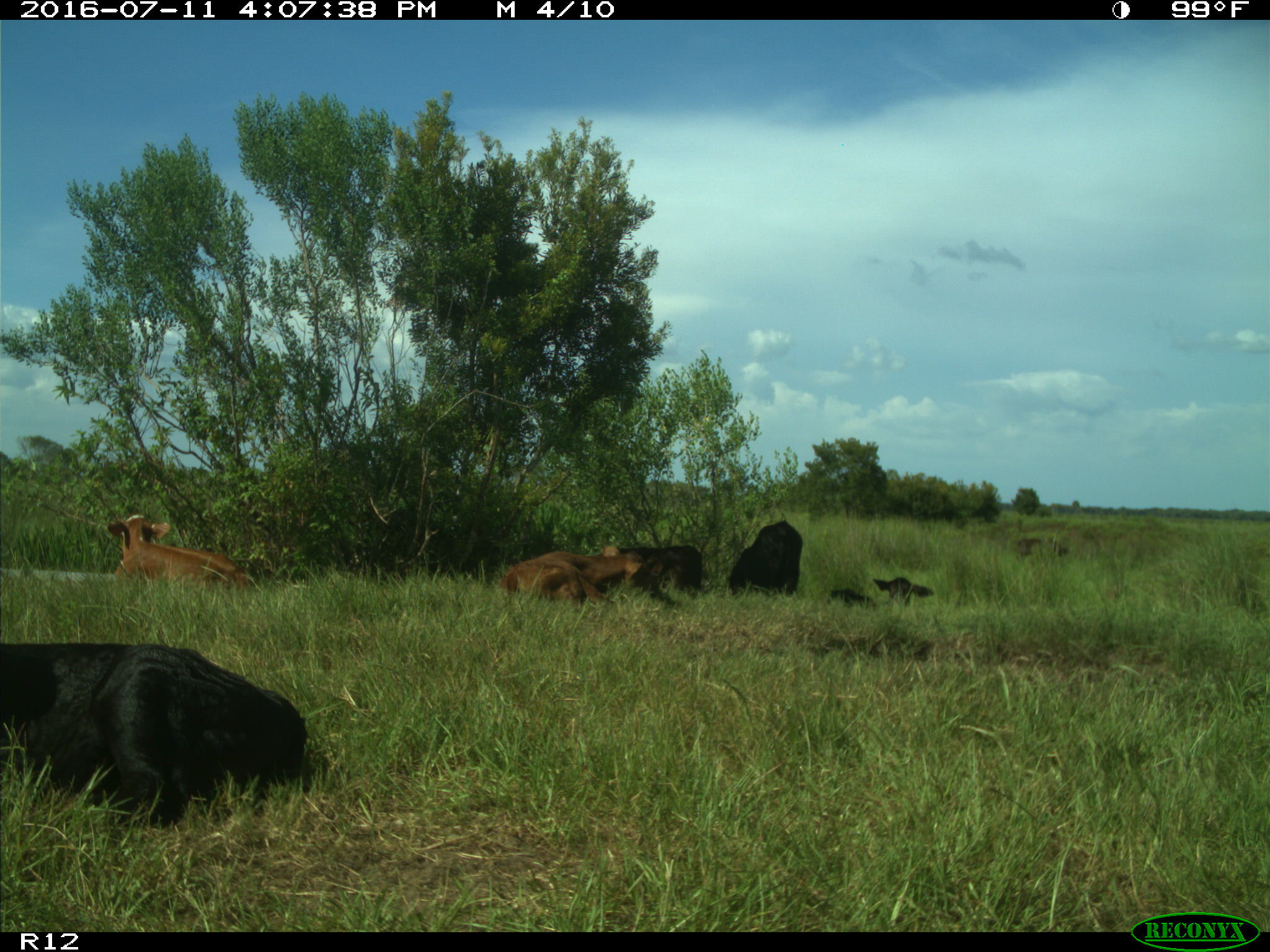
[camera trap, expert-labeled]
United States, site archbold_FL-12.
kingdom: Animalia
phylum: Chordata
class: Mammalia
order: Artiodactyla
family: Bovidae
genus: Bos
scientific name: Bos taurus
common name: domestic cow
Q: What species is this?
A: Bos taurus (domestic cow).